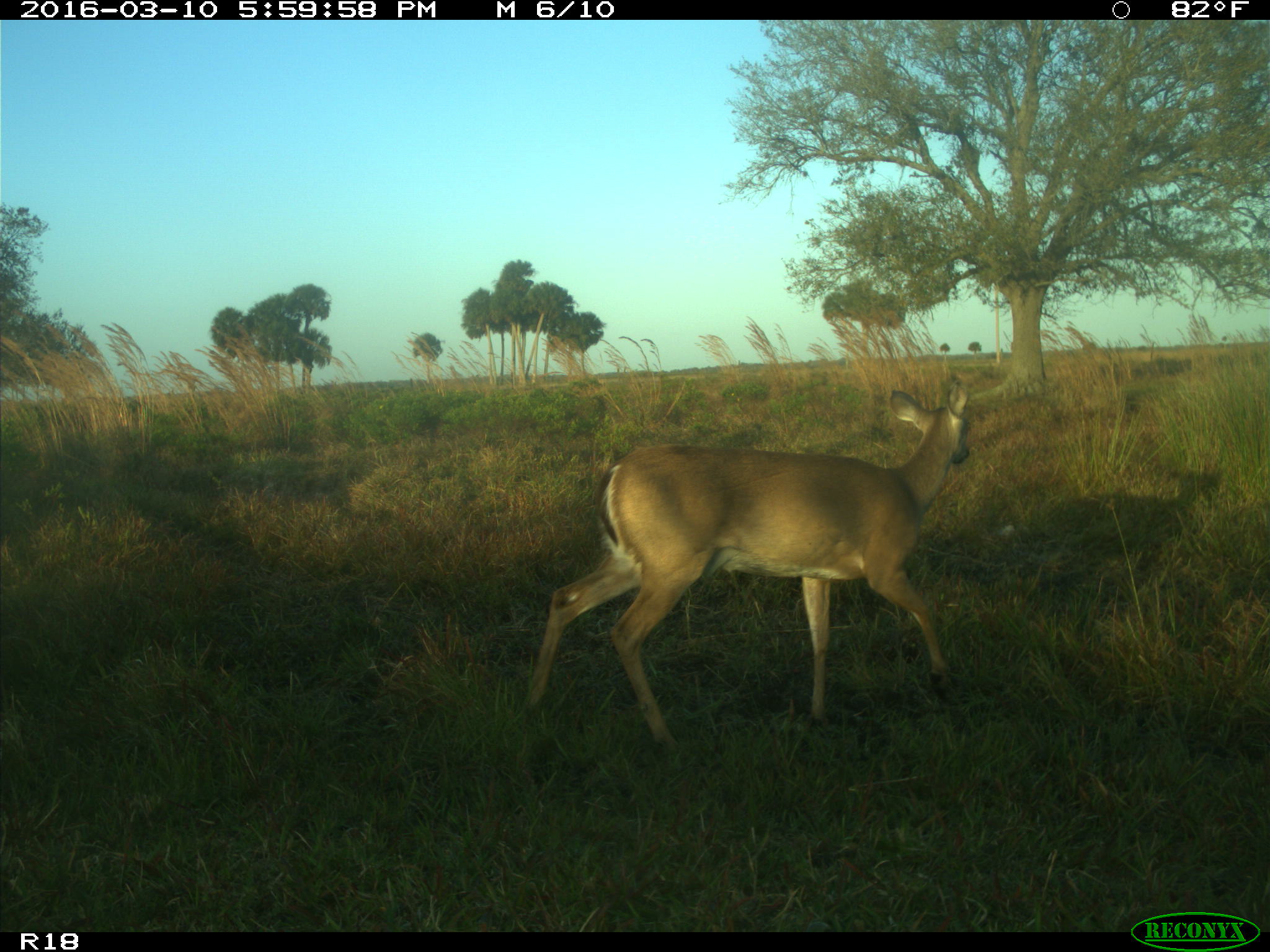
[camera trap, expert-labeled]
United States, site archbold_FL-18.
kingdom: Animalia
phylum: Chordata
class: Mammalia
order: Artiodactyla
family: Cervidae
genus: Odocoileus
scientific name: Odocoileus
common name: deer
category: unidentified deer